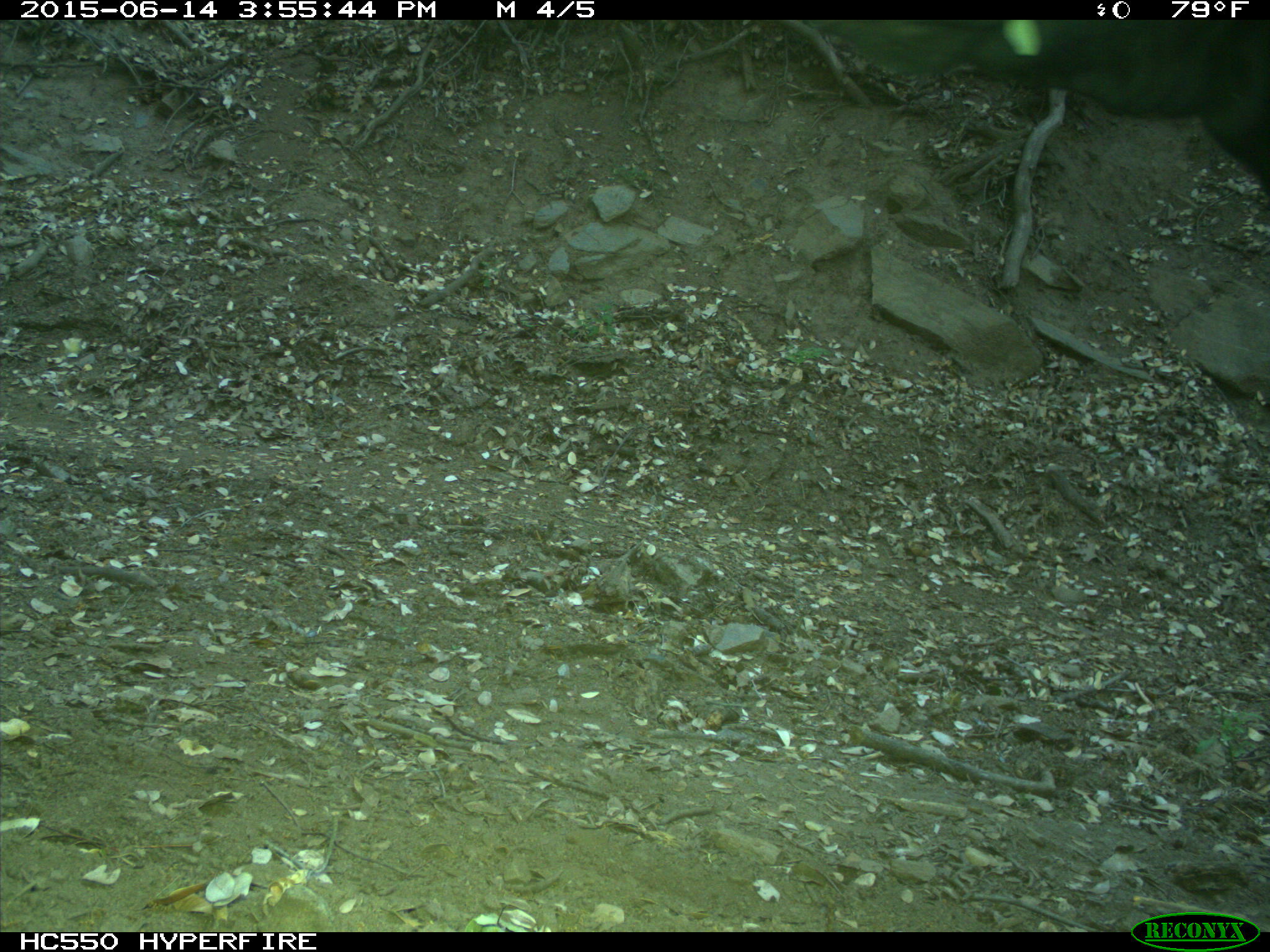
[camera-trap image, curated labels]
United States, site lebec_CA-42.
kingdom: Animalia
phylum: Chordata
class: Mammalia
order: Artiodactyla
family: Bovidae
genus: Bos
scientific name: Bos taurus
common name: domestic cow